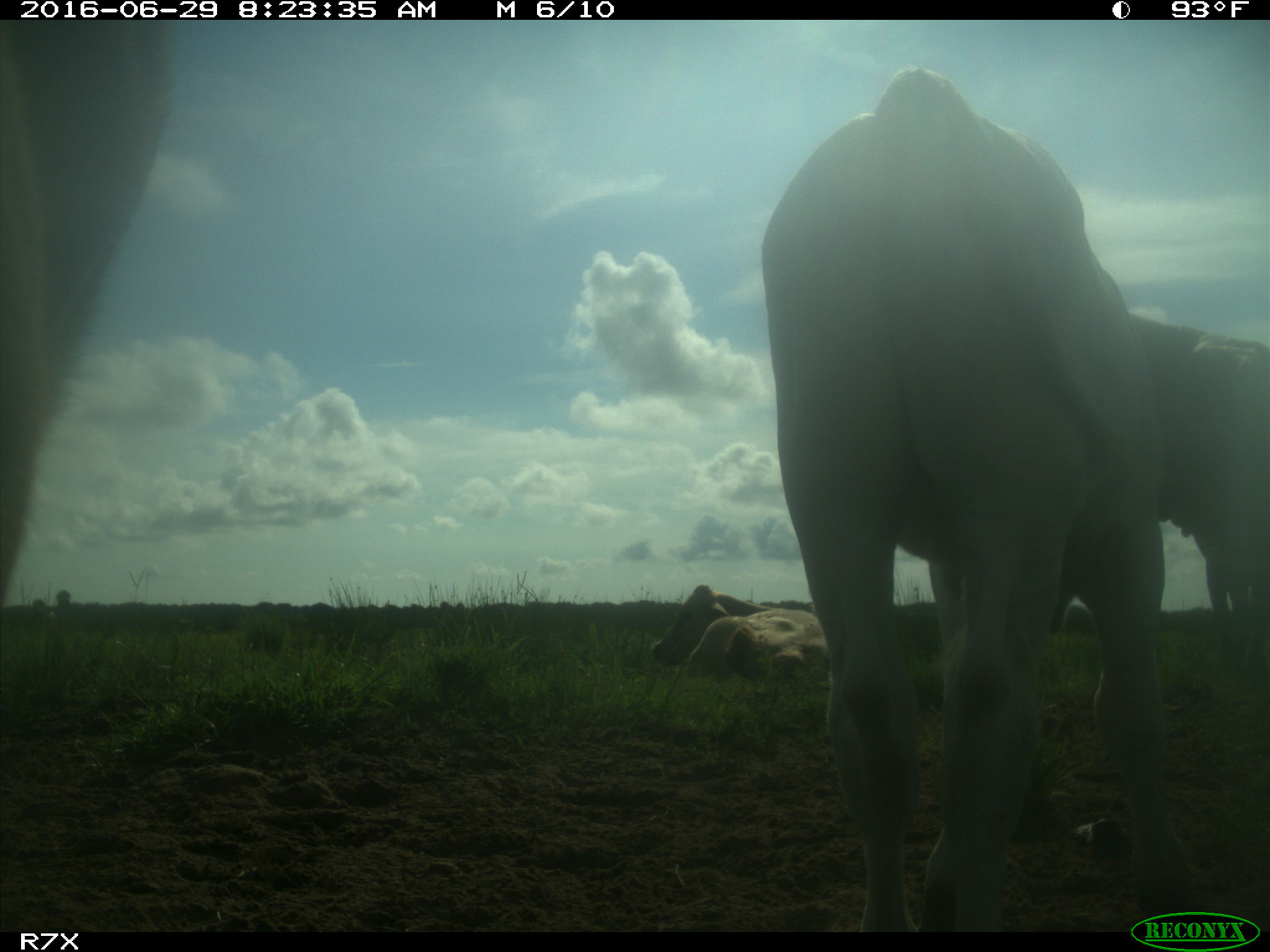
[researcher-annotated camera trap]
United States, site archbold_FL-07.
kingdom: Animalia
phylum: Chordata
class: Mammalia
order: Artiodactyla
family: Bovidae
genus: Bos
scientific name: Bos taurus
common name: domestic cow